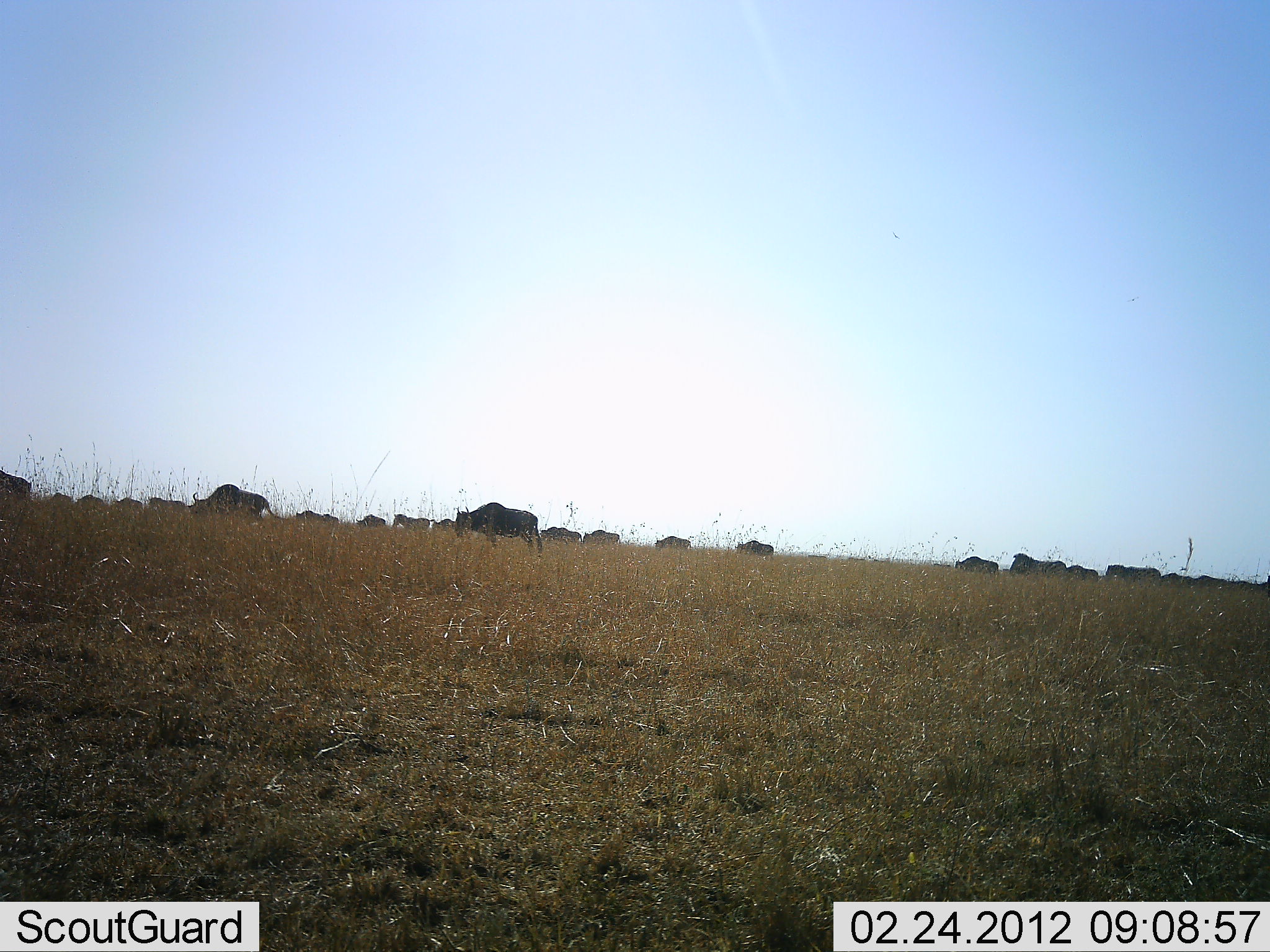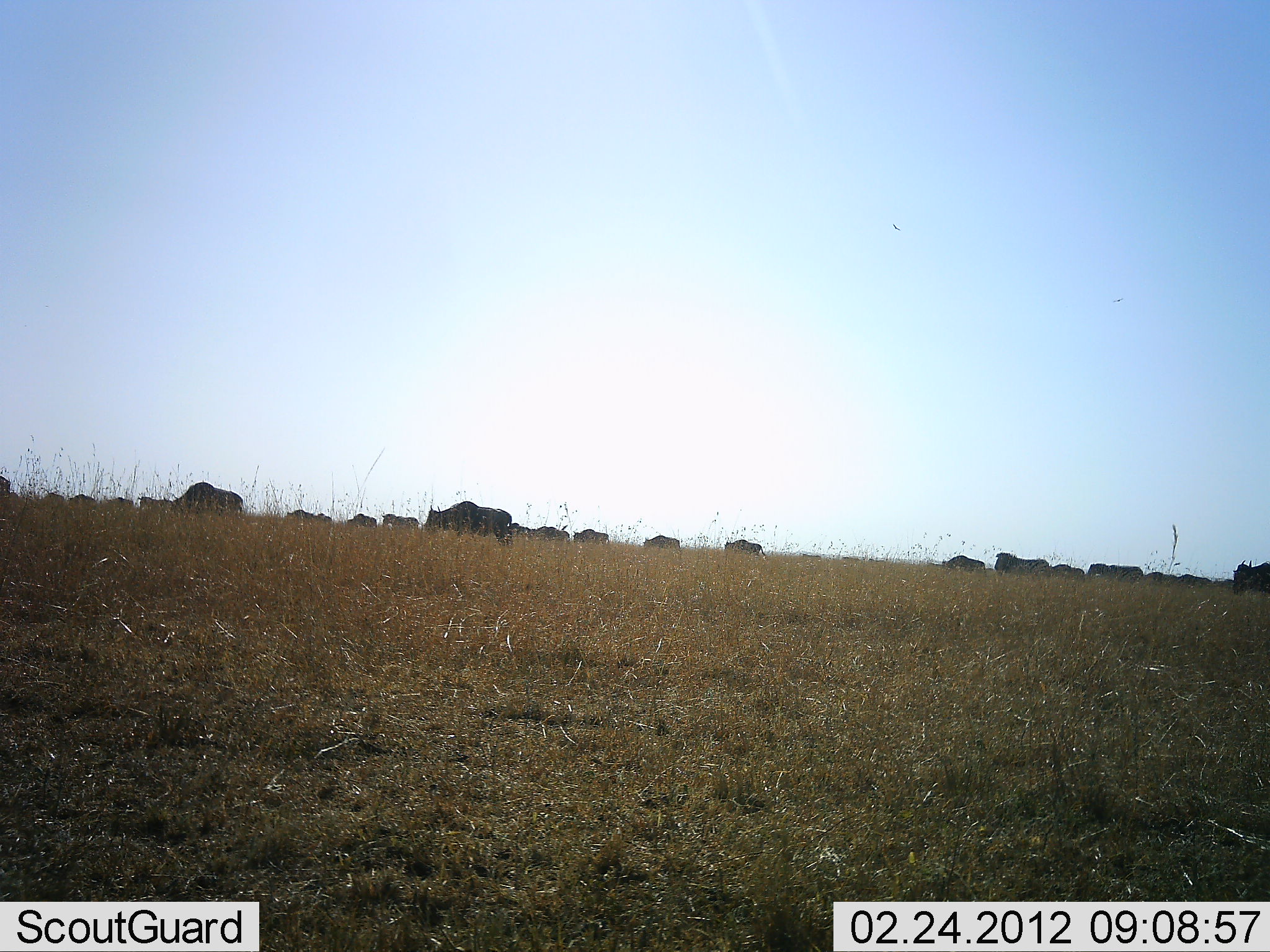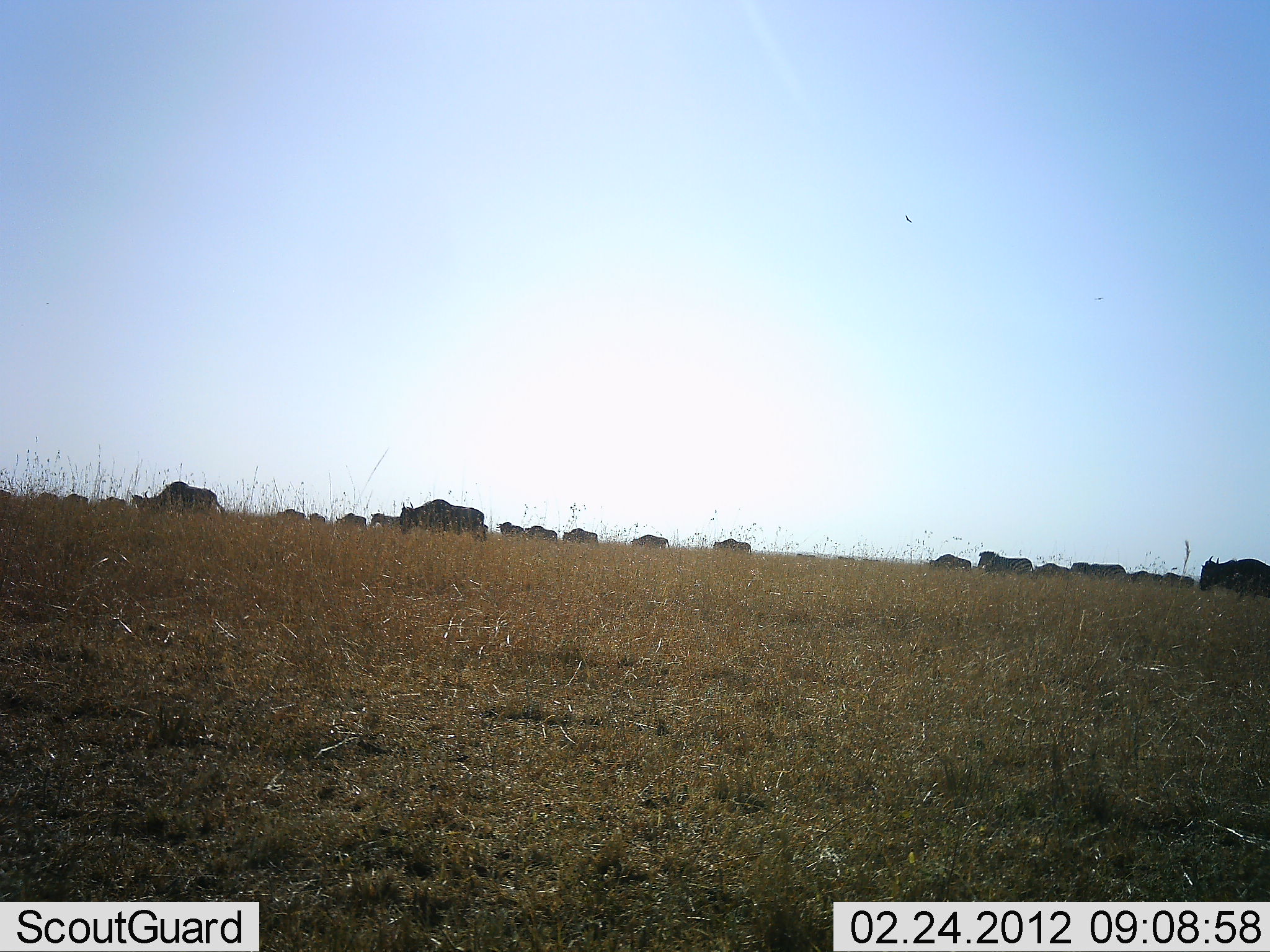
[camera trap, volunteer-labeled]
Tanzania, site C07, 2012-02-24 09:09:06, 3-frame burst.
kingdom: Animalia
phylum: Chordata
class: Mammalia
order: Artiodactyla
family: Bovidae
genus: Connochaetes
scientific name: Connochaetes taurinus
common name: blue wildebeest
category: wildebeest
Wildebeest (blue wildebeest) (Connochaetes taurinus), count 11-50. Behavior (volunteer vote fractions): standing 5%, resting 0%, moving 95%, interacting 0%. Young present (vote fraction): 0%. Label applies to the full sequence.